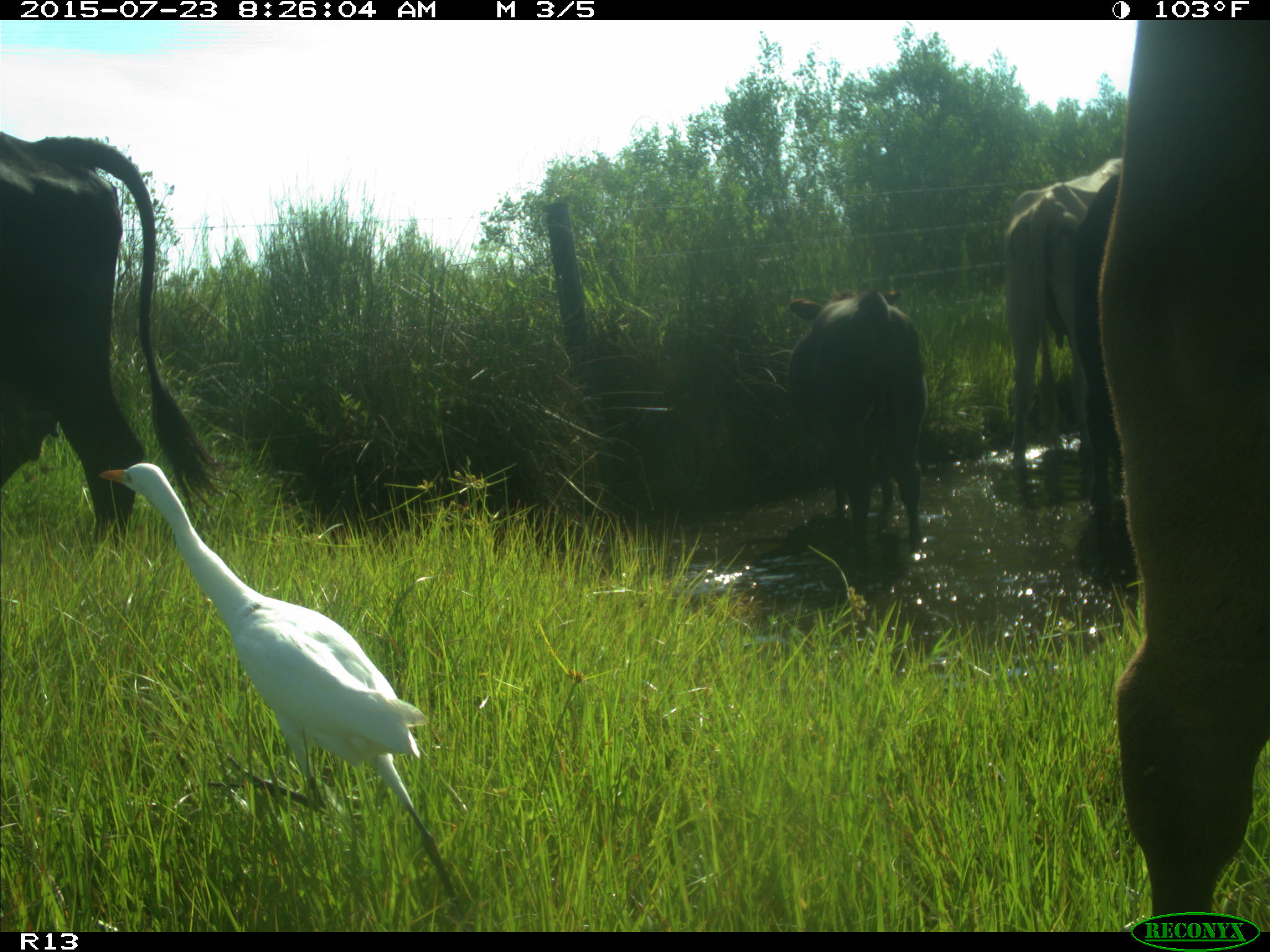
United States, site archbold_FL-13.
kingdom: Animalia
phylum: Chordata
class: Mammalia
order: Artiodactyla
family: Bovidae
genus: Bos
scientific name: Bos taurus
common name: domestic cow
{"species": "Bos taurus (domestic cow)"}